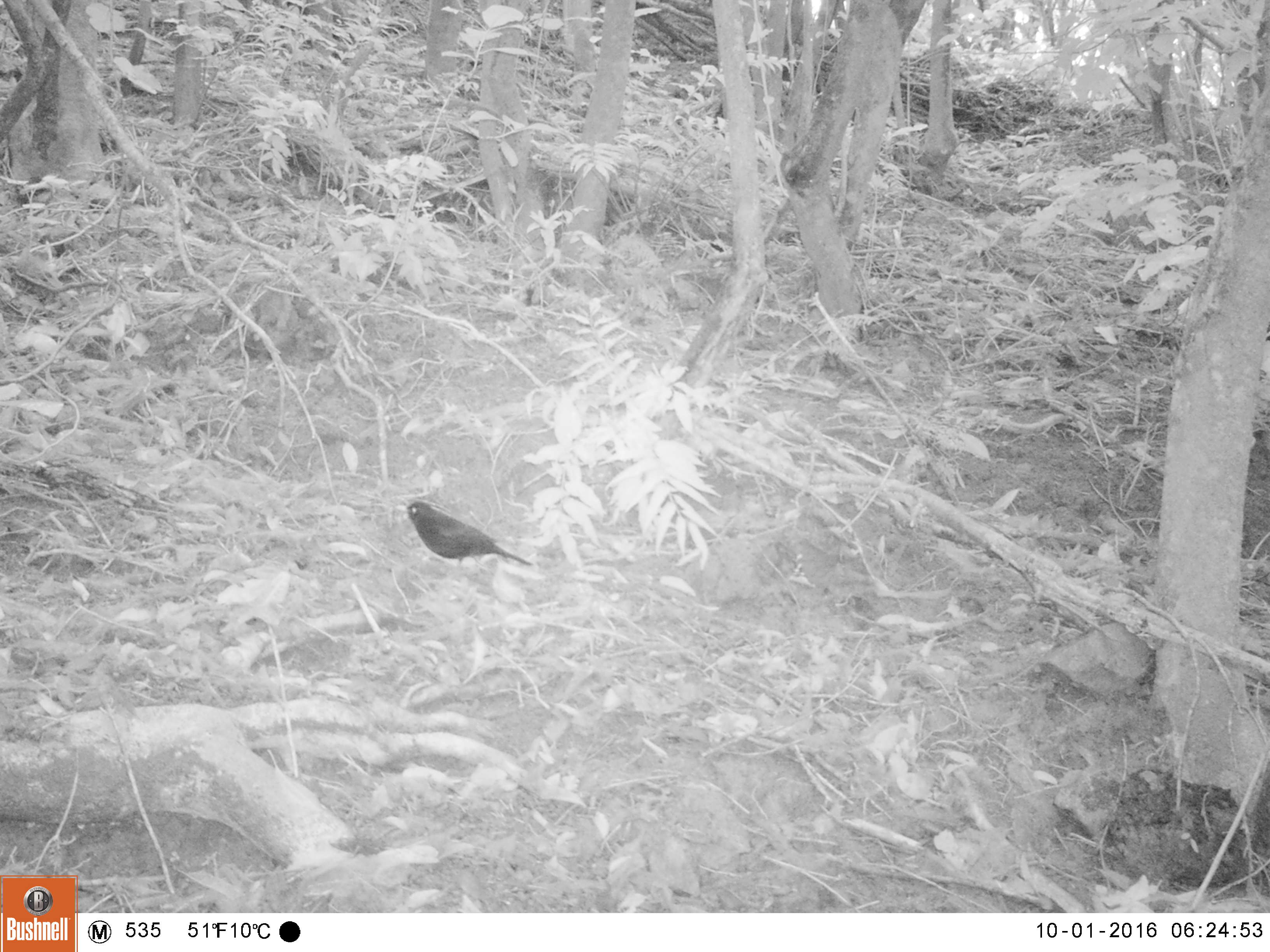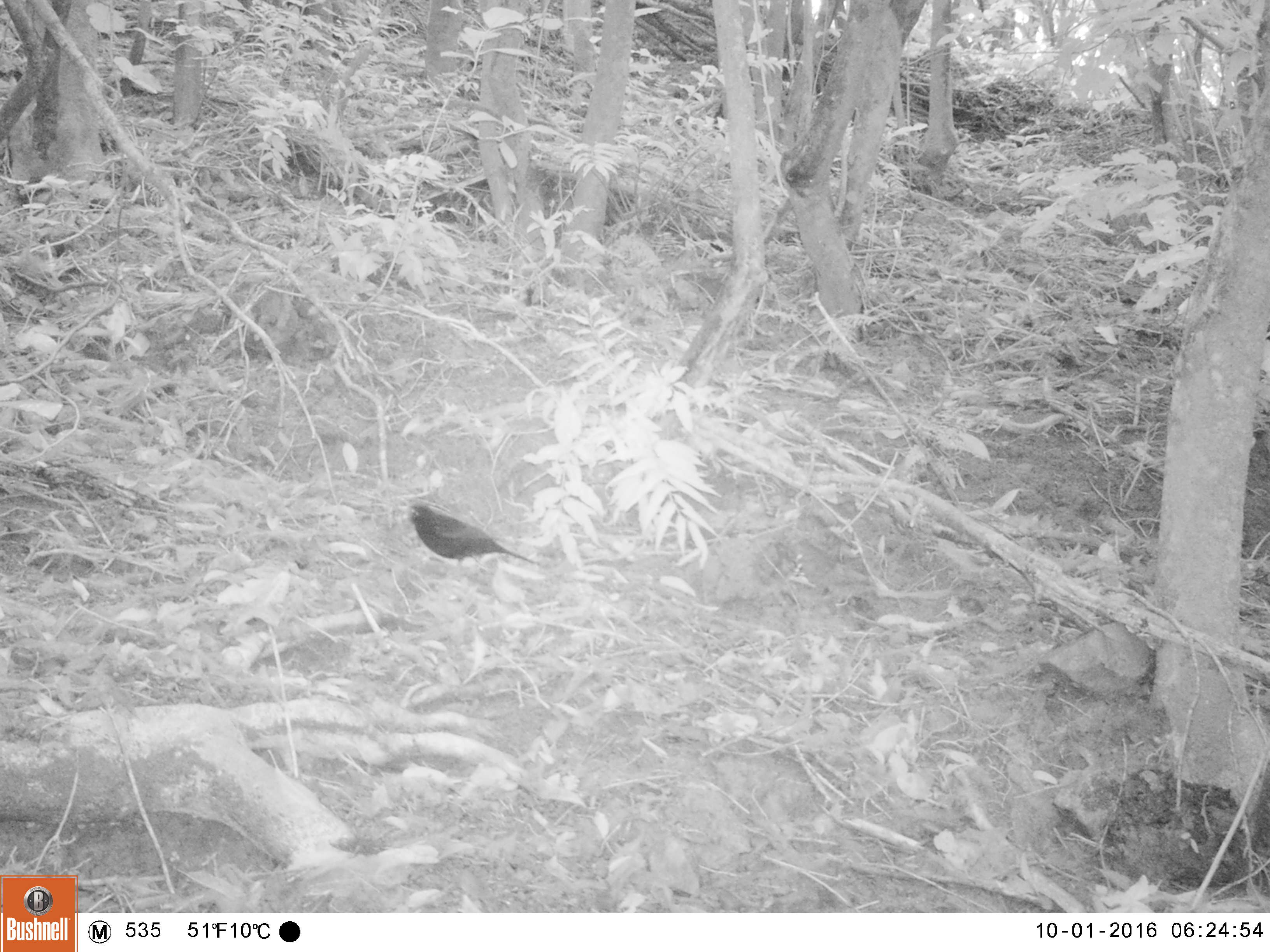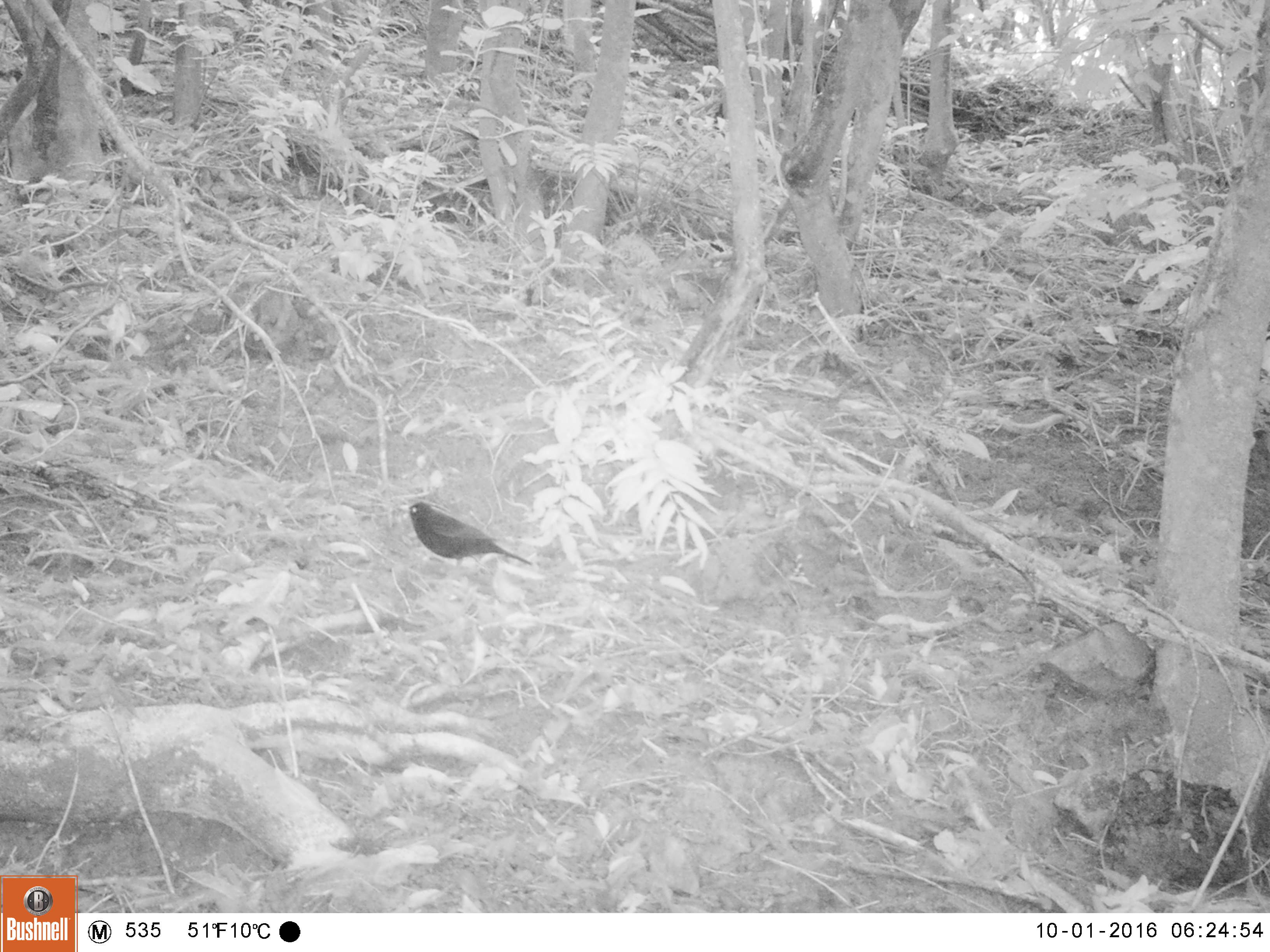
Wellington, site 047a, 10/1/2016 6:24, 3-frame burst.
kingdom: Animalia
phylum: Chordata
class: Aves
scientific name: Aves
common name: bird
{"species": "bird (Aves)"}